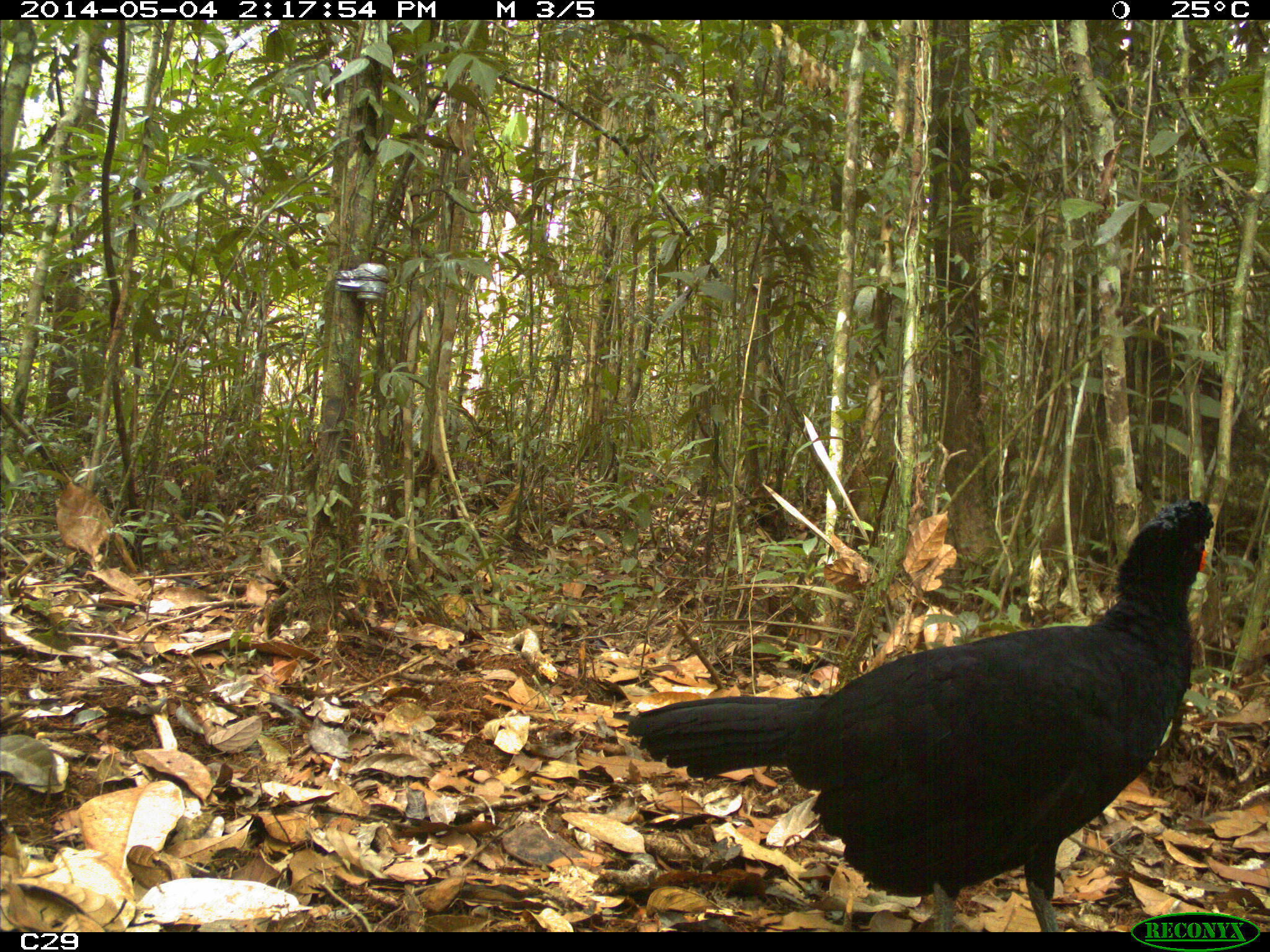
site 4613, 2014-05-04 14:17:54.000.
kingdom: Animalia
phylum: Chordata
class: Aves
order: Galliformes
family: Cracidae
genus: Crax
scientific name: Crax alector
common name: black curassow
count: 2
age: adult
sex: female